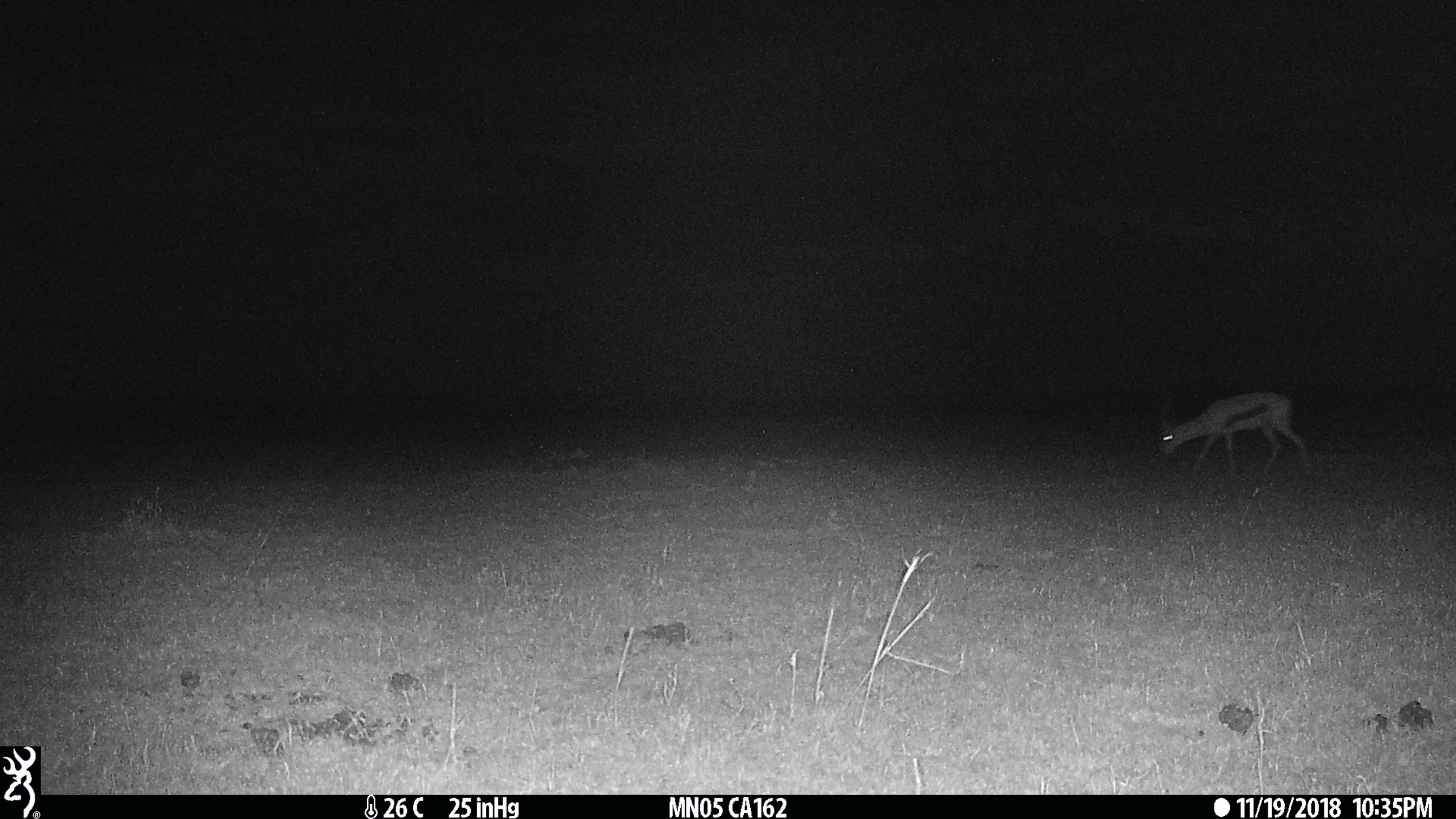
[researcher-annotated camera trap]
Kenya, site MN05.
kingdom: Animalia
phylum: Chordata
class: Mammalia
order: Artiodactyla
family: Bovidae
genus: Eudorcas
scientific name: Eudorcas thomsonii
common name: thomon's gazelle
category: gazelle thomsons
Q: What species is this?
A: Gazelle thomsons (thomon's gazelle) (Eudorcas thomsonii).